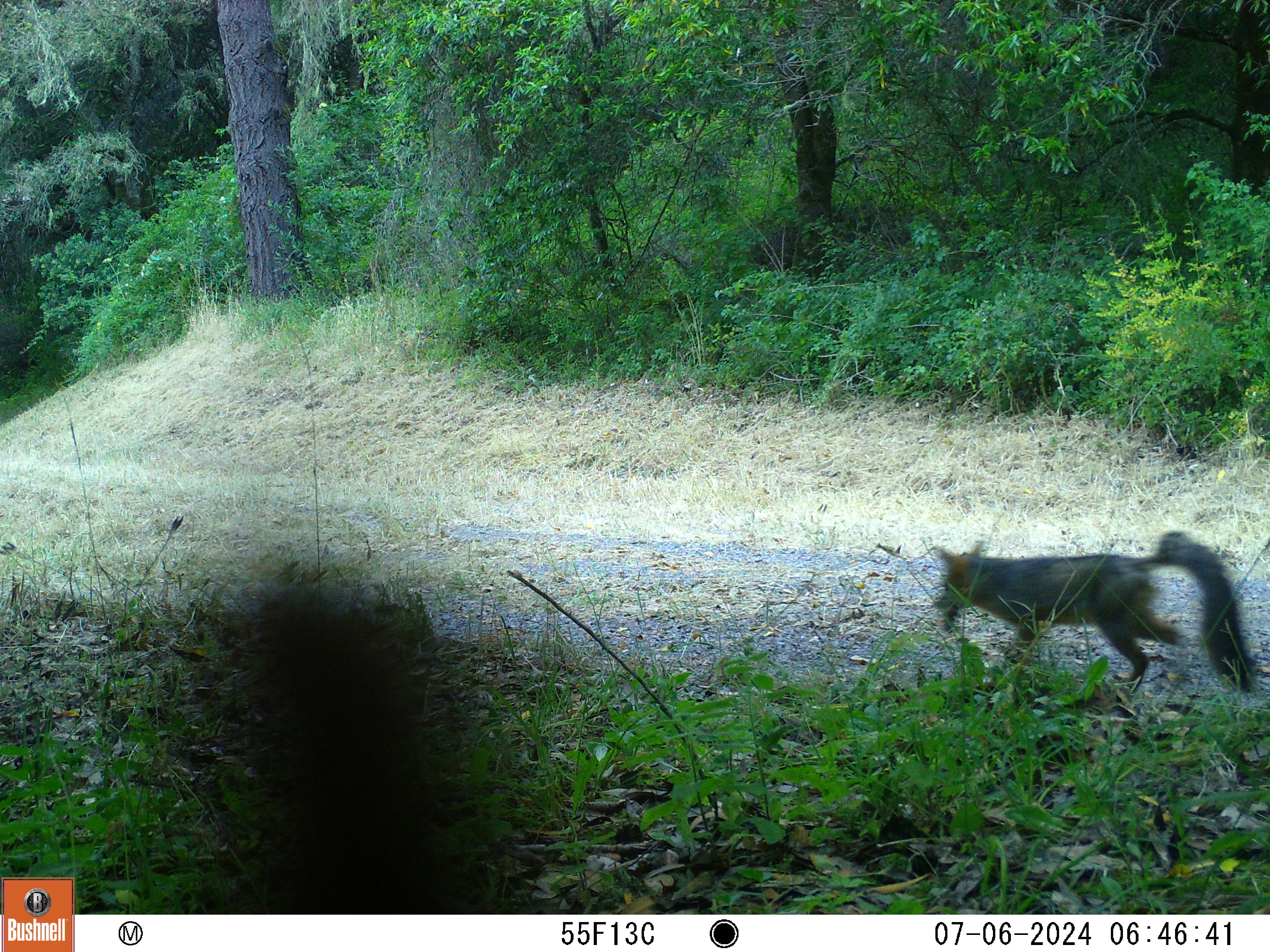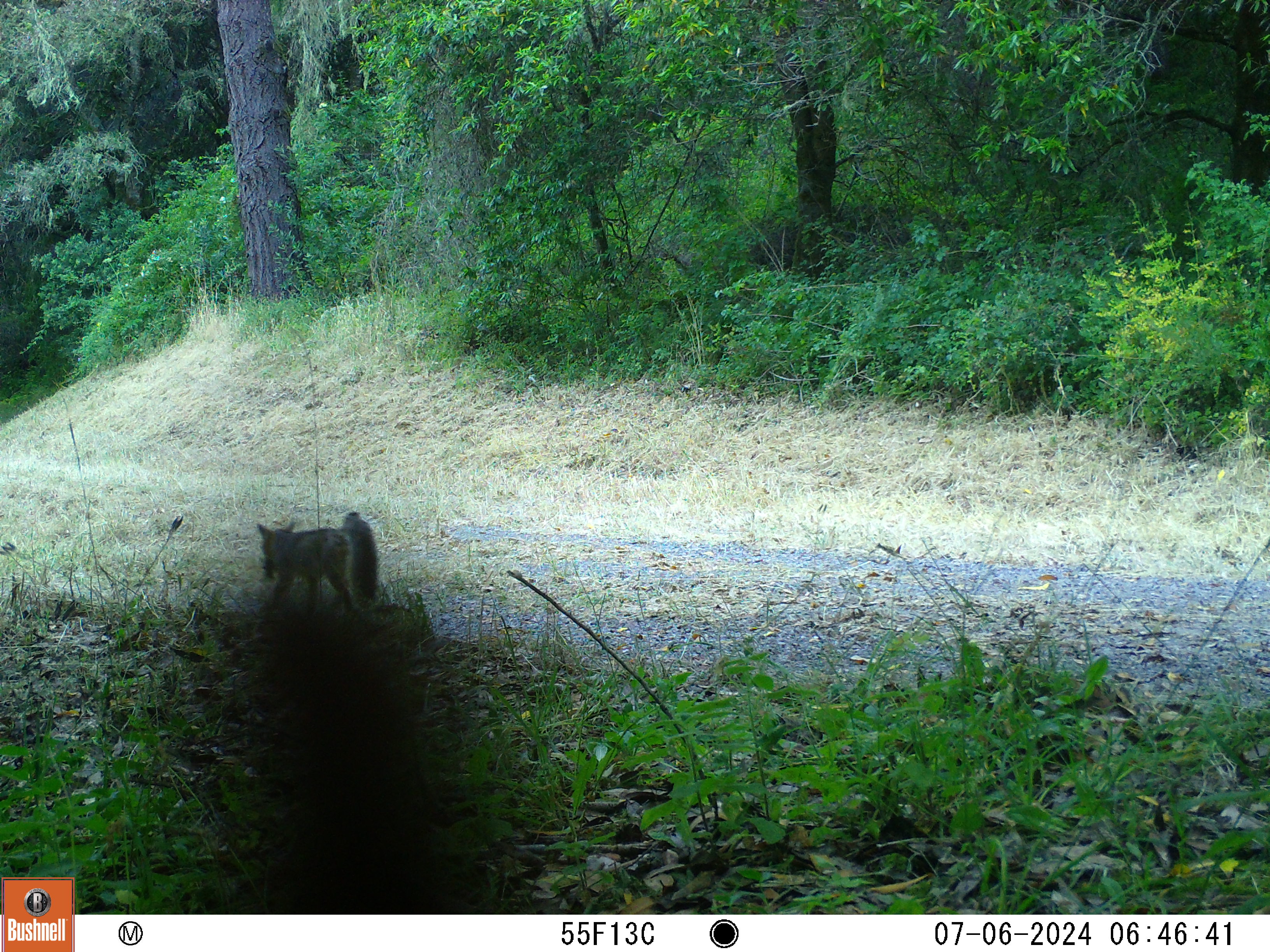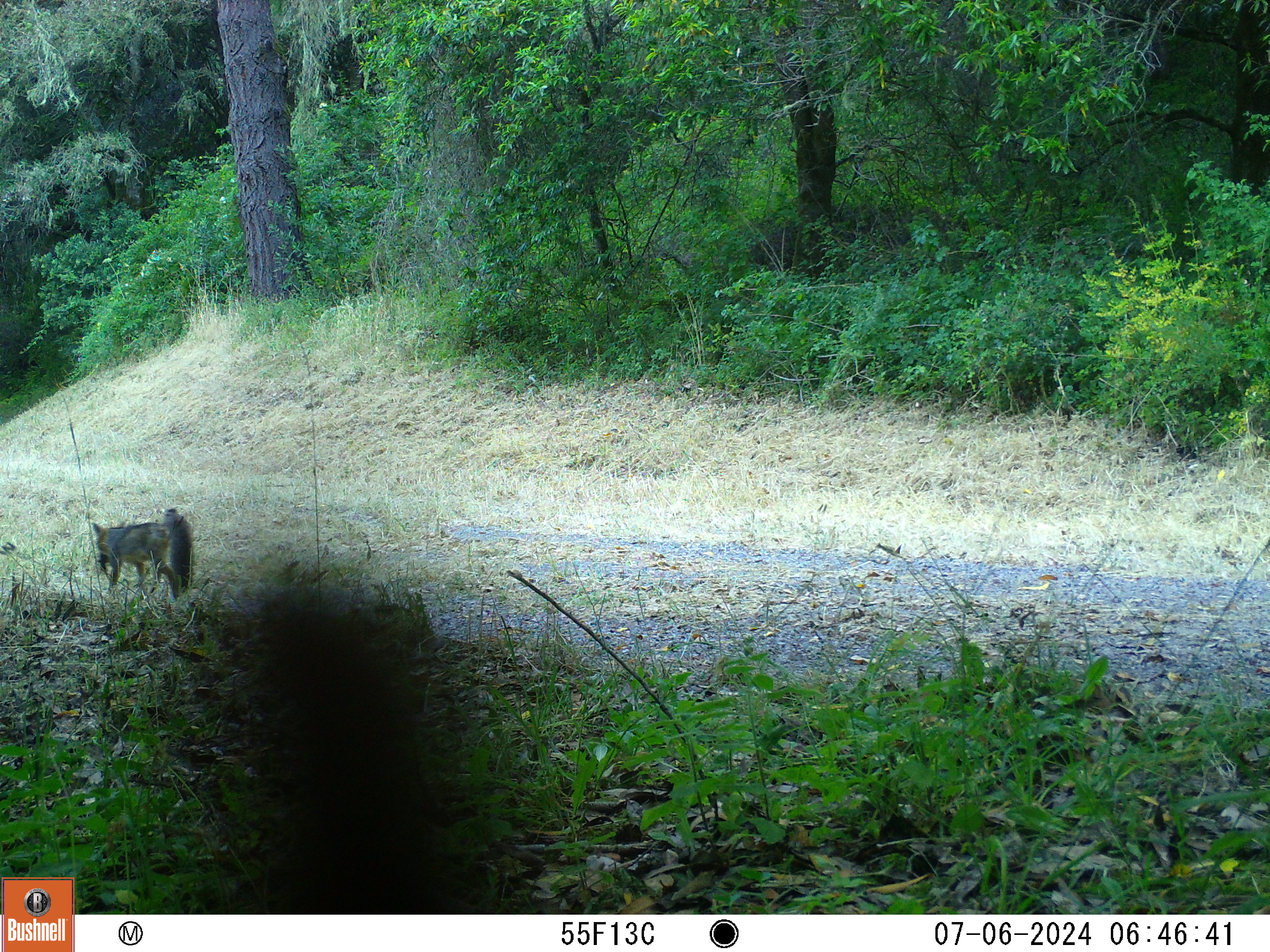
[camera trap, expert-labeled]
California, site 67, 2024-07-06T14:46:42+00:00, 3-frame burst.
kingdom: Animalia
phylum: Chordata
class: Mammalia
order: Carnivora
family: Canidae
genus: Urocyon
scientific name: Urocyon cinereoargenteus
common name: gray fox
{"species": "gray fox (Urocyon cinereoargenteus)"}